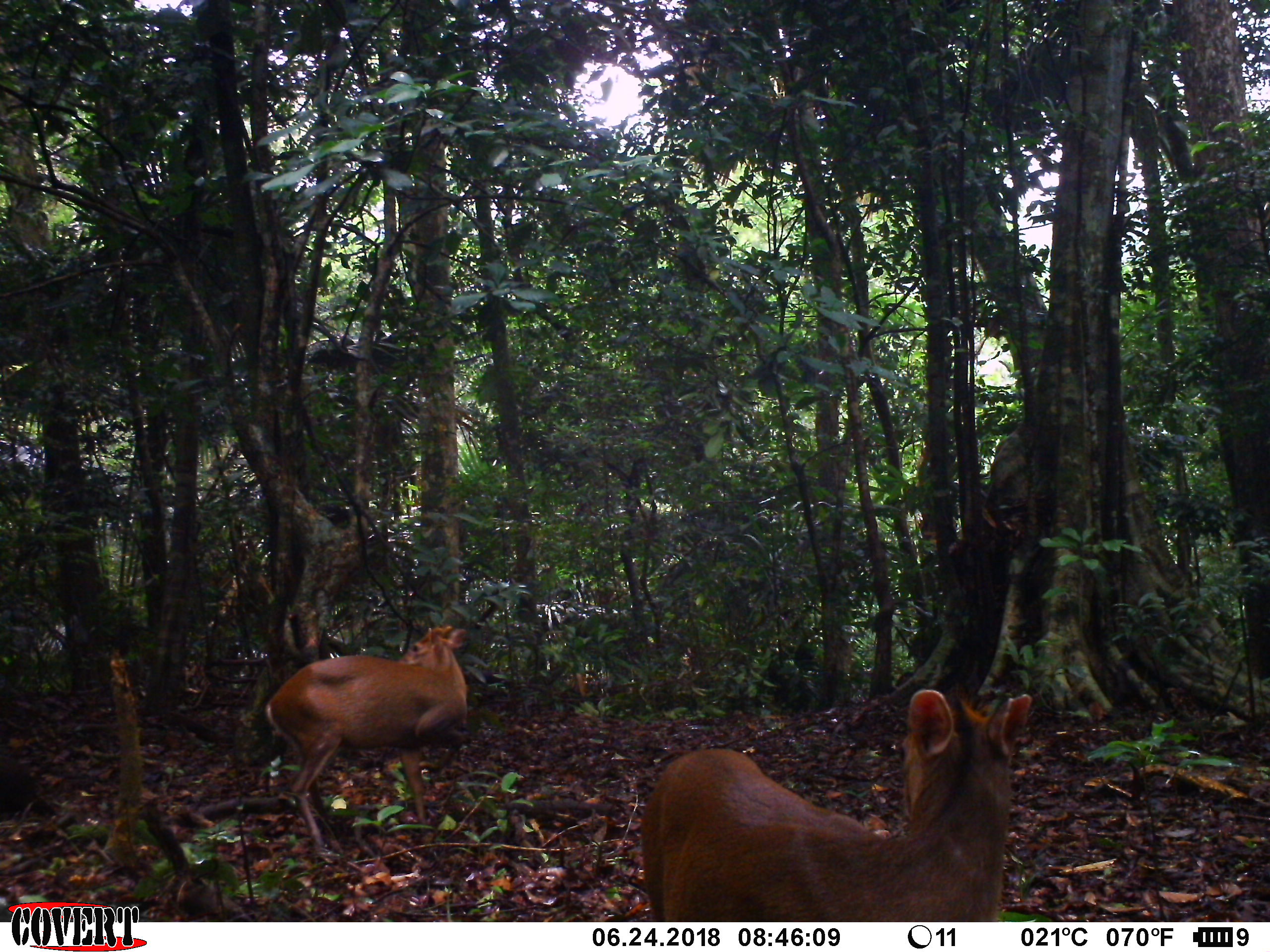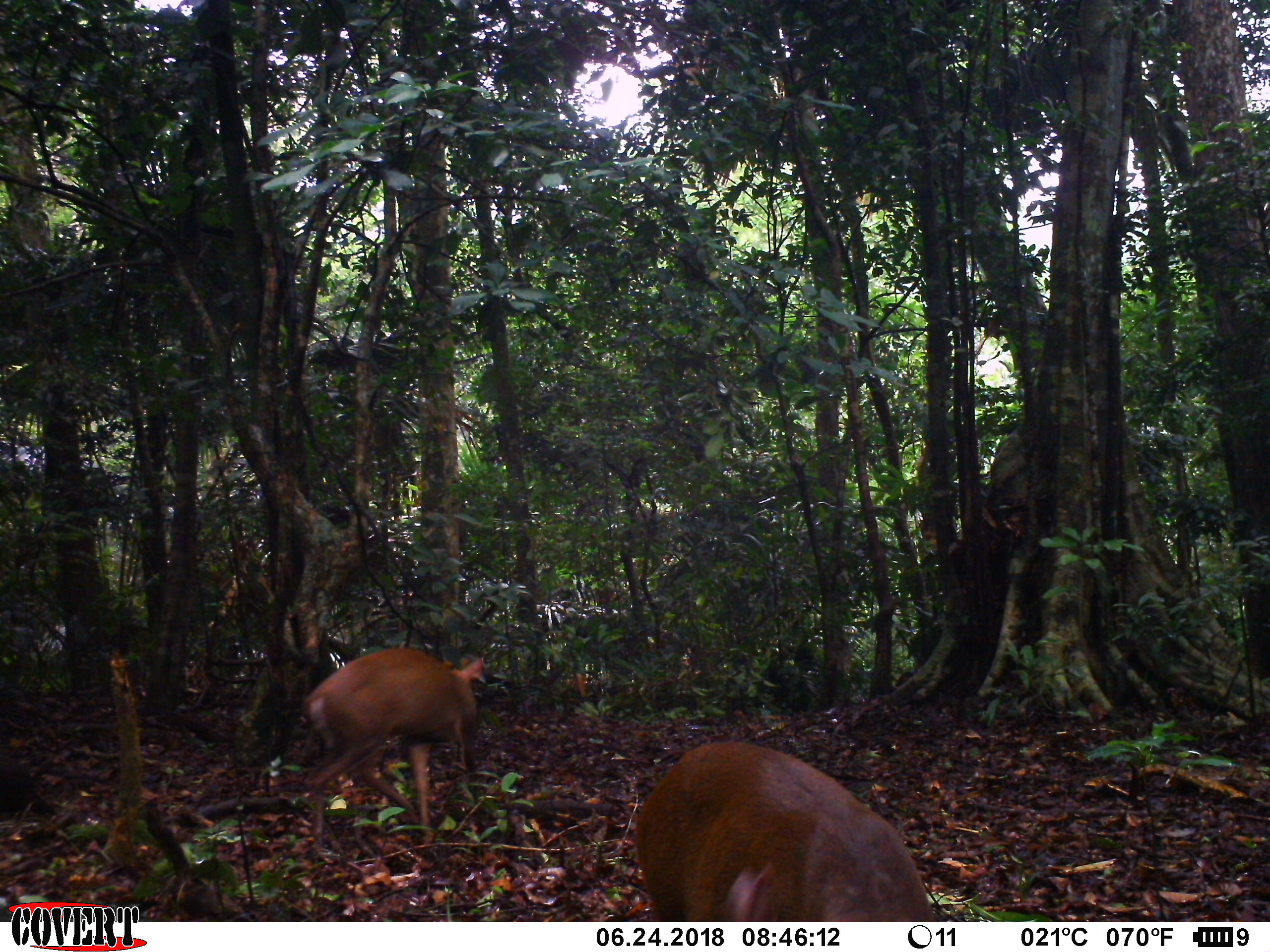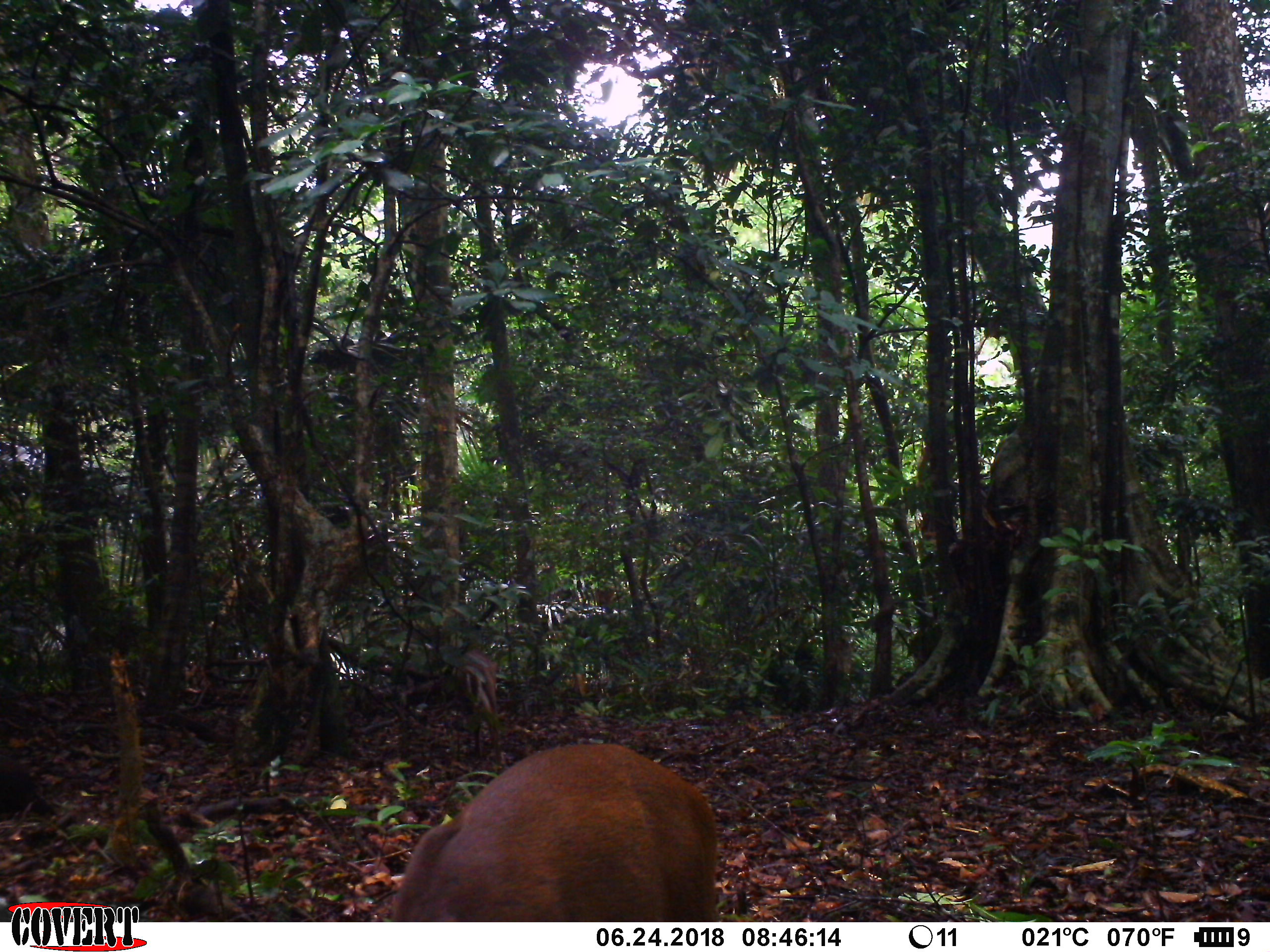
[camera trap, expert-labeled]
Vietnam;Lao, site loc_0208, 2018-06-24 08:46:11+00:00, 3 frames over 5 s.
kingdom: Animalia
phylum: Chordata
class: Mammalia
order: Artiodactyla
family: Cervidae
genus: Muntiacus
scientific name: Muntiacus rooseveltorum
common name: roosevelt's muntjac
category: roosevelts muntjac group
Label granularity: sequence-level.